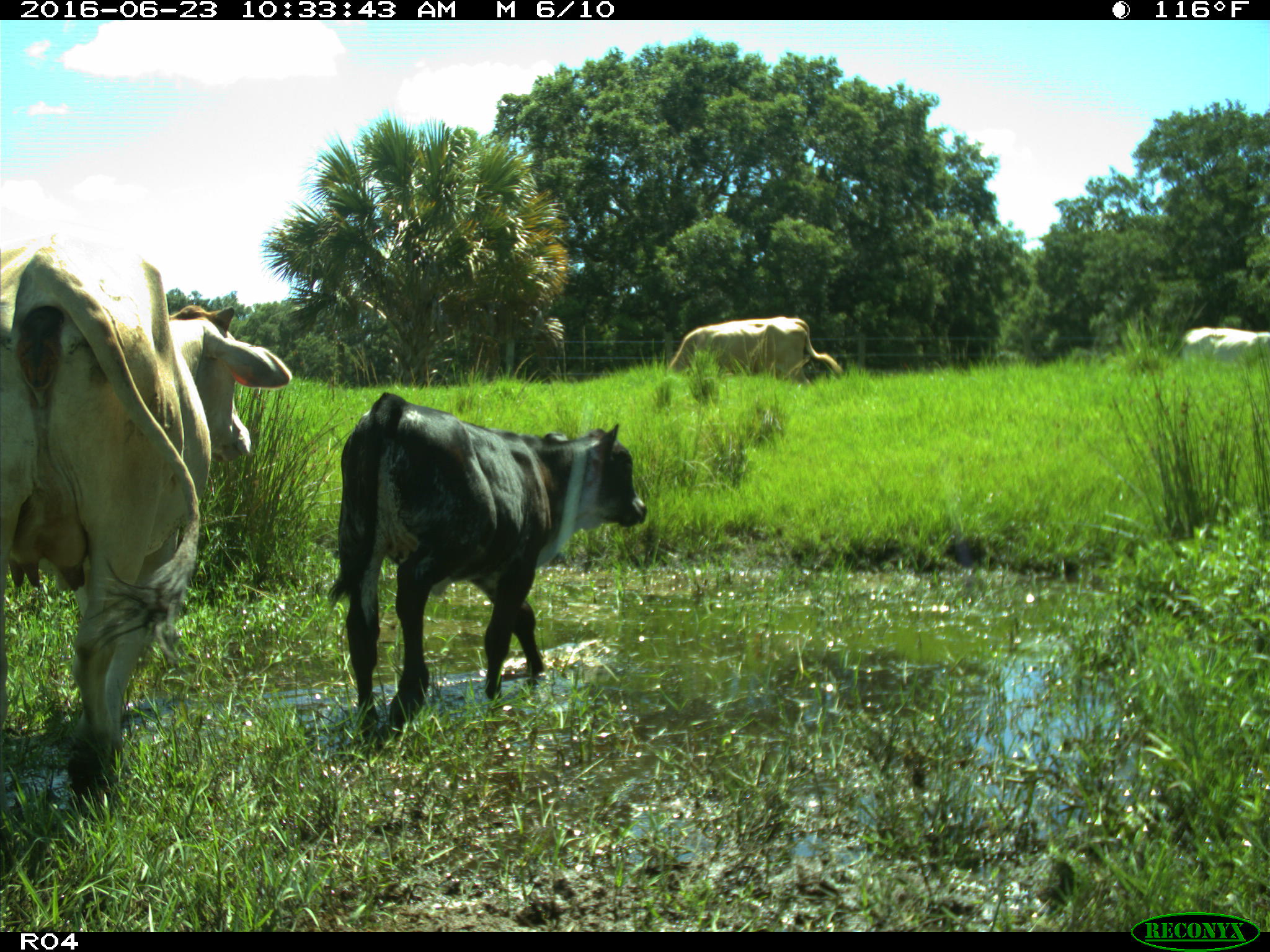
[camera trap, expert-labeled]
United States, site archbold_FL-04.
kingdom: Animalia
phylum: Chordata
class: Mammalia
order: Artiodactyla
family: Bovidae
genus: Bos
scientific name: Bos taurus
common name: domestic cow